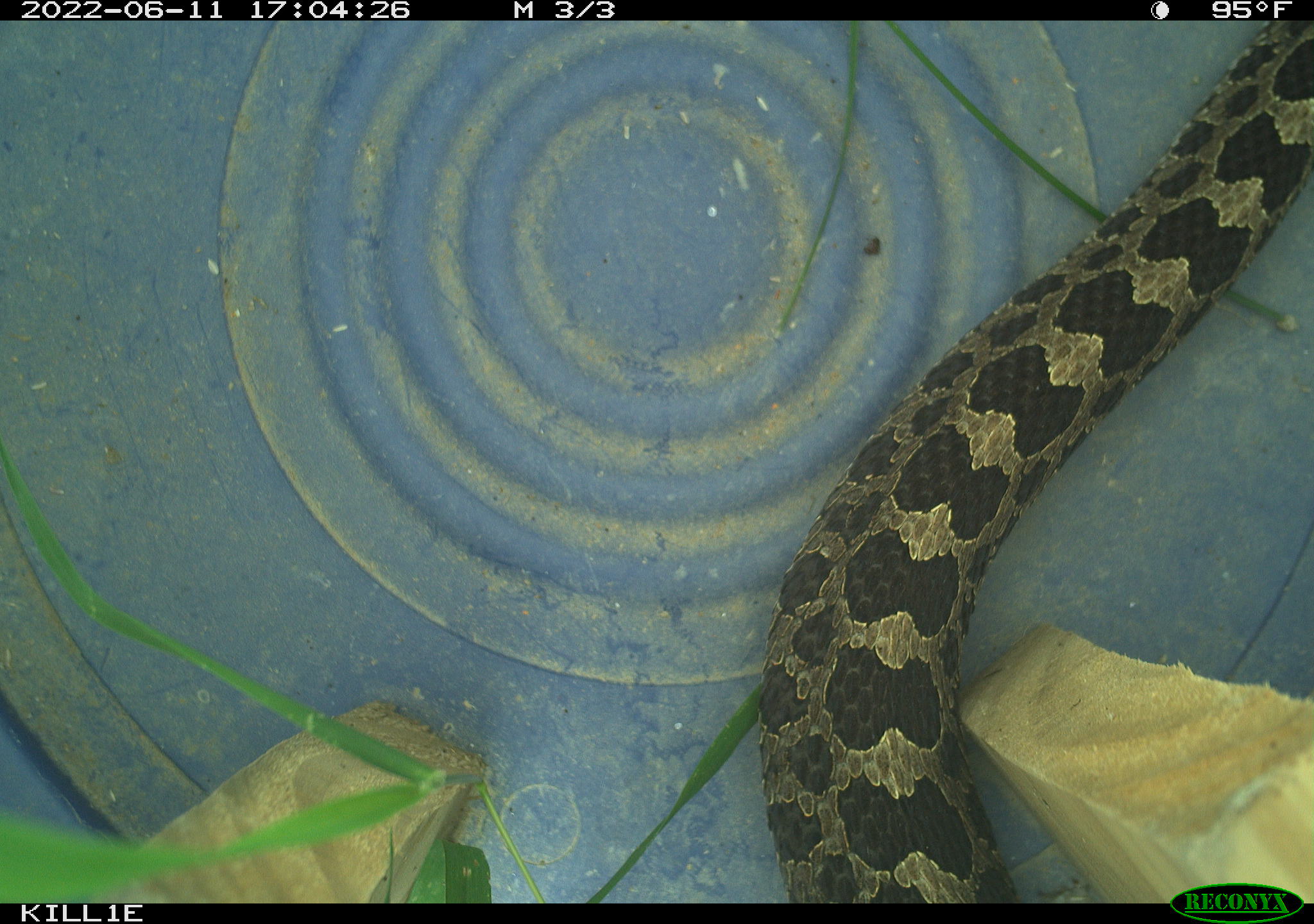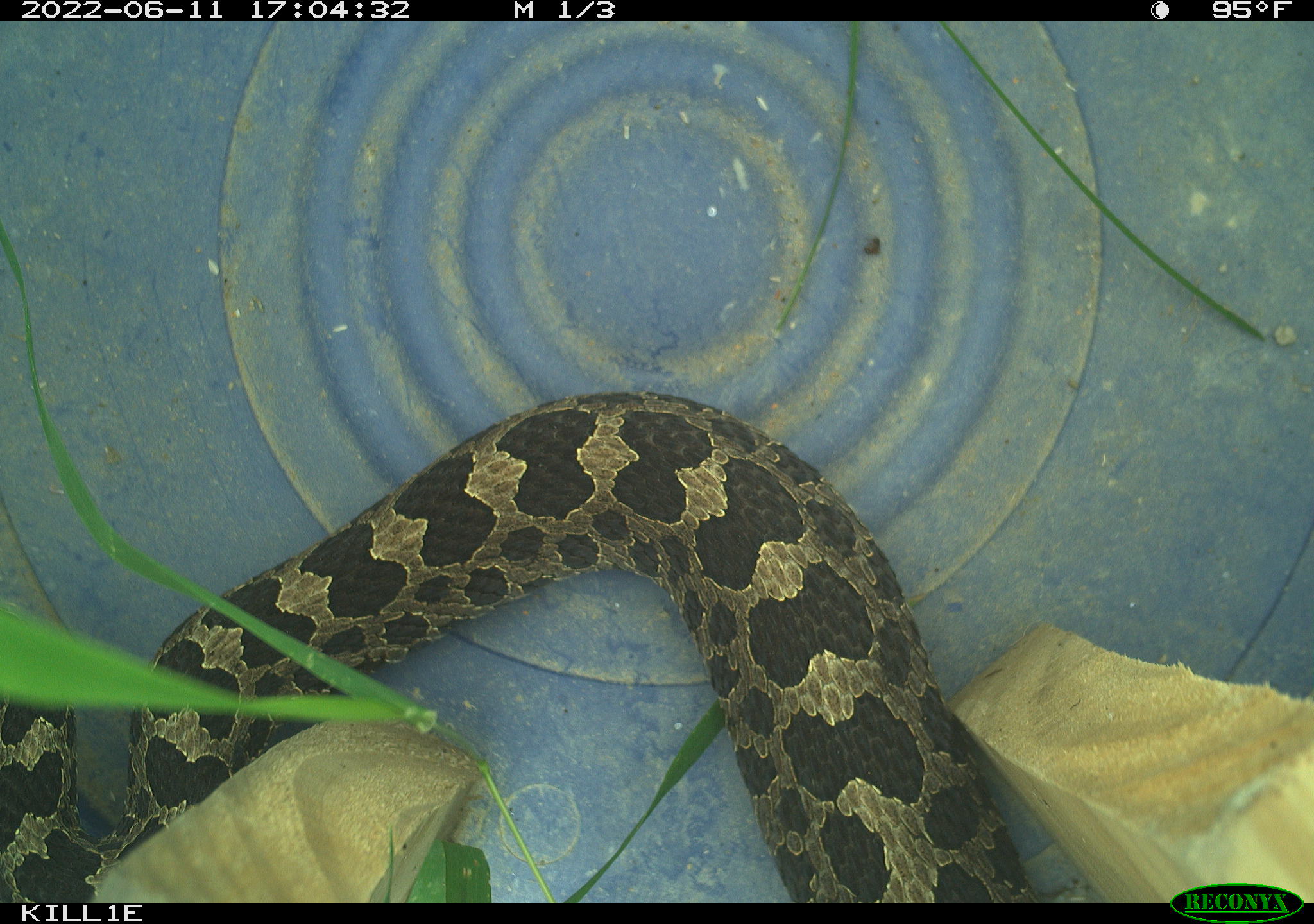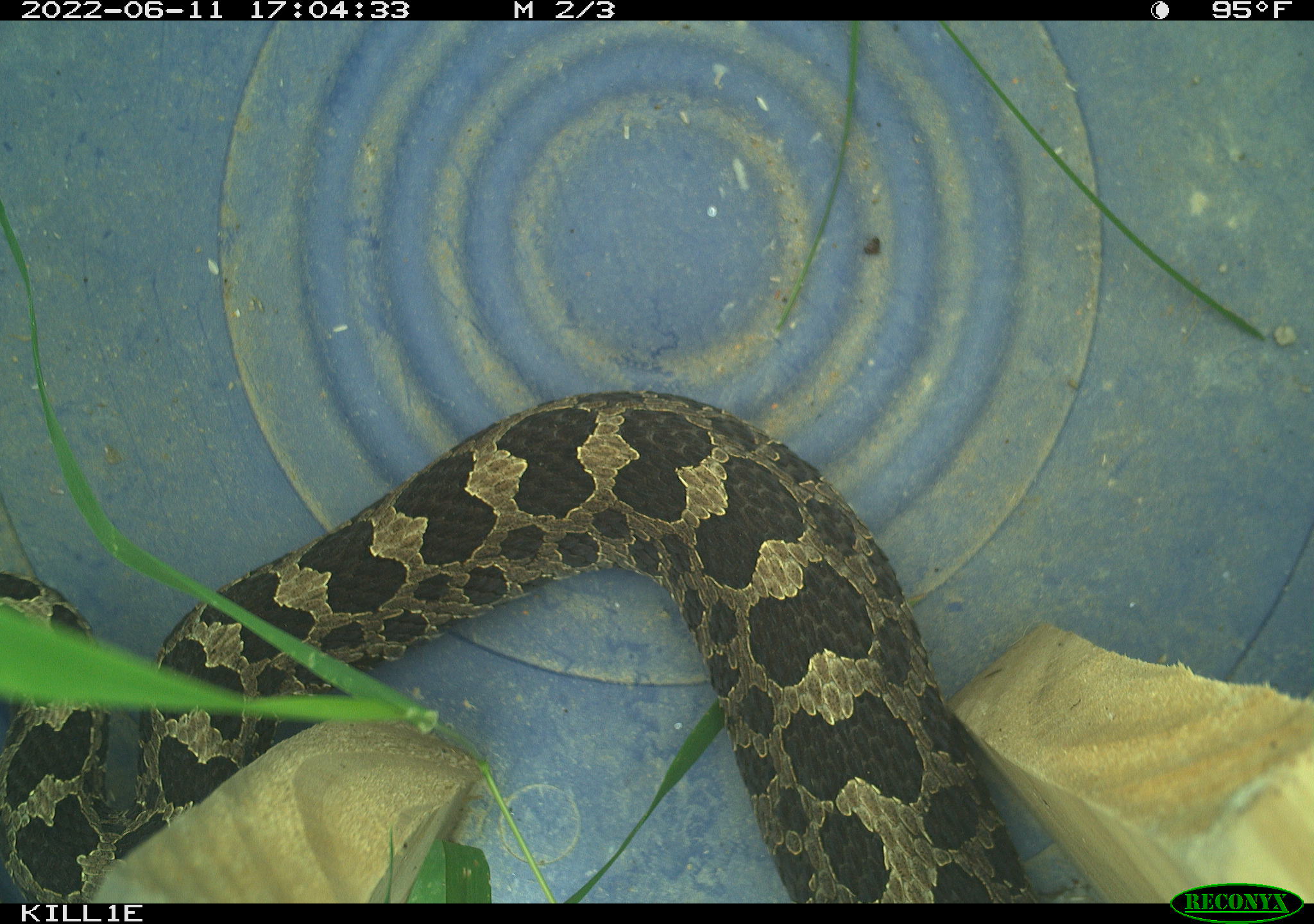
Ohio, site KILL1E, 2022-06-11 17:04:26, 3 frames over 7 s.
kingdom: Animalia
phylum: Chordata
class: Reptilia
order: Squamata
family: Viperidae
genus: Sistrurus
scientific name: Sistrurus catenatus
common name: eastern massasauga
Eastern massasauga (Sistrurus catenatus).